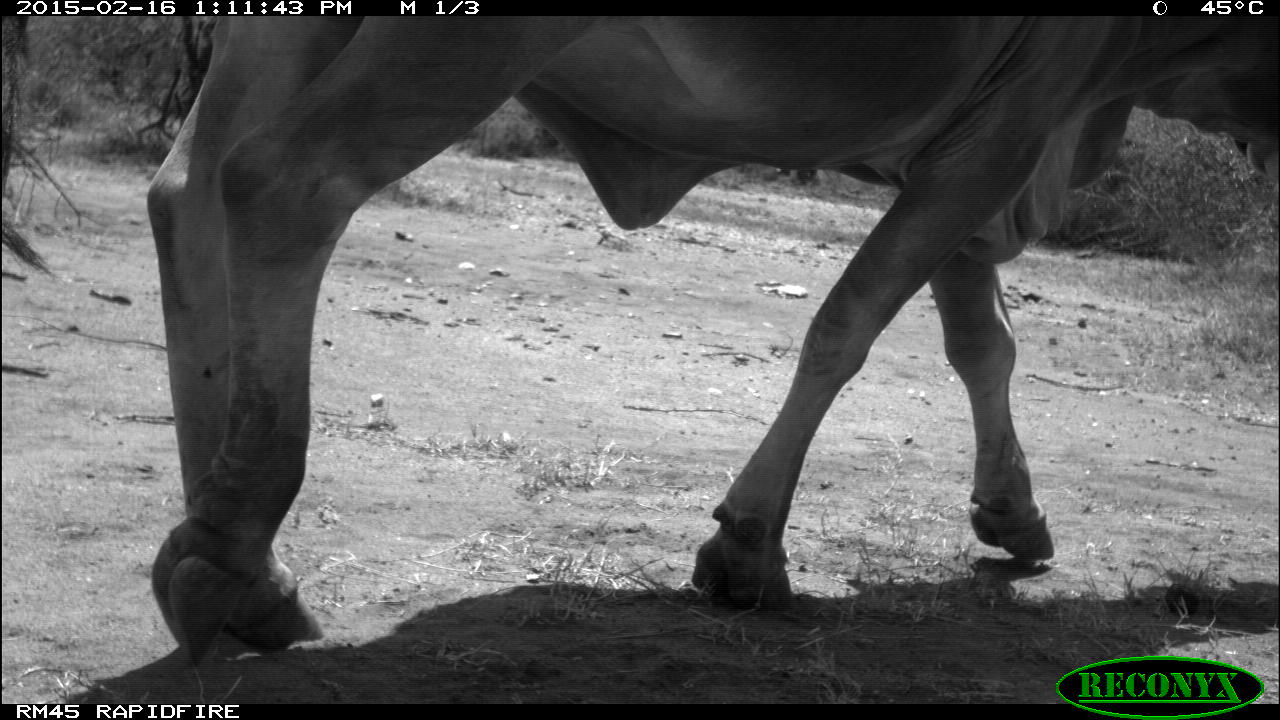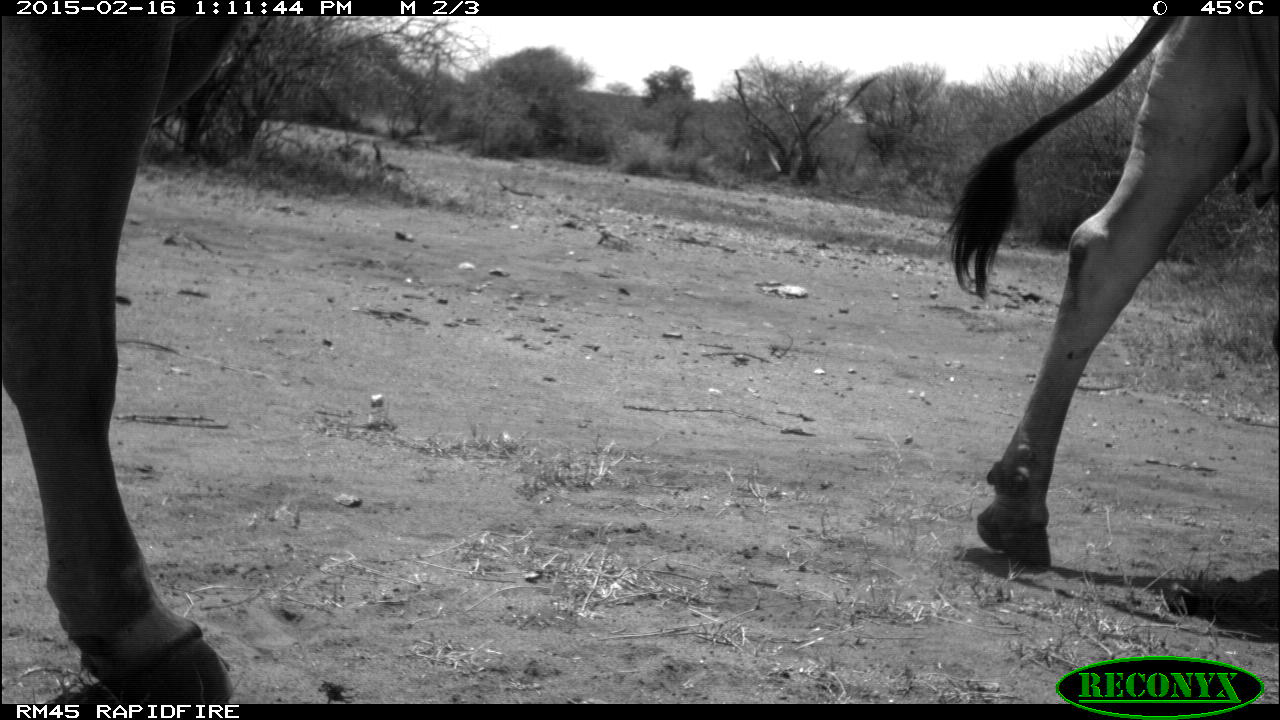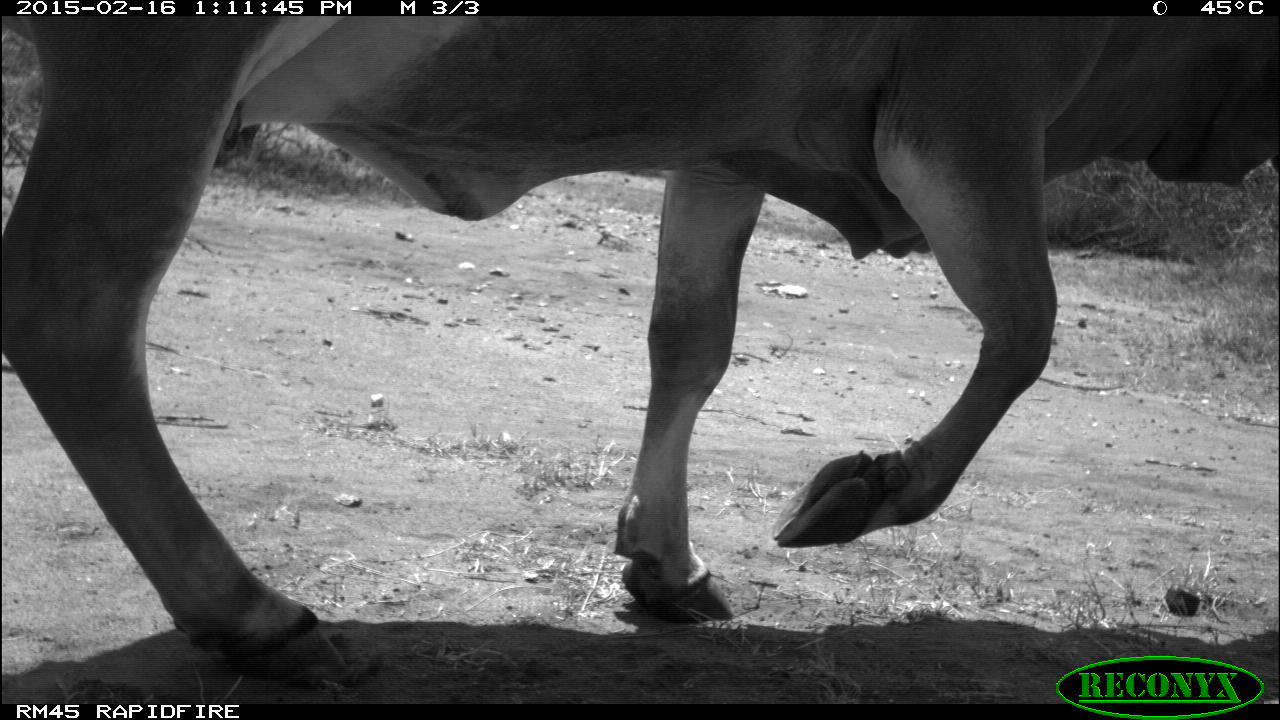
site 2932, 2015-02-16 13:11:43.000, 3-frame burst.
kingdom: Animalia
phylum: Chordata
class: Mammalia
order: Artiodactyla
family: Bovidae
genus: Bos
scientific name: Bos taurus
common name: domestic cattle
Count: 1.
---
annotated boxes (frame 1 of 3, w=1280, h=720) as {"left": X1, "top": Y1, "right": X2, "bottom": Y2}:
bos taurus: {"left": 0, "top": 16, "right": 1280, "bottom": 670}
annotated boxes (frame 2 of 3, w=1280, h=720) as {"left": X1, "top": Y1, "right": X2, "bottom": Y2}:
bos taurus: {"left": 936, "top": 14, "right": 1280, "bottom": 573}; {"left": 1, "top": 14, "right": 248, "bottom": 704}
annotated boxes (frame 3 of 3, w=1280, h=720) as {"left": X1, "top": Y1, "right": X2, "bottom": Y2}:
bos taurus: {"left": 0, "top": 14, "right": 1280, "bottom": 700}